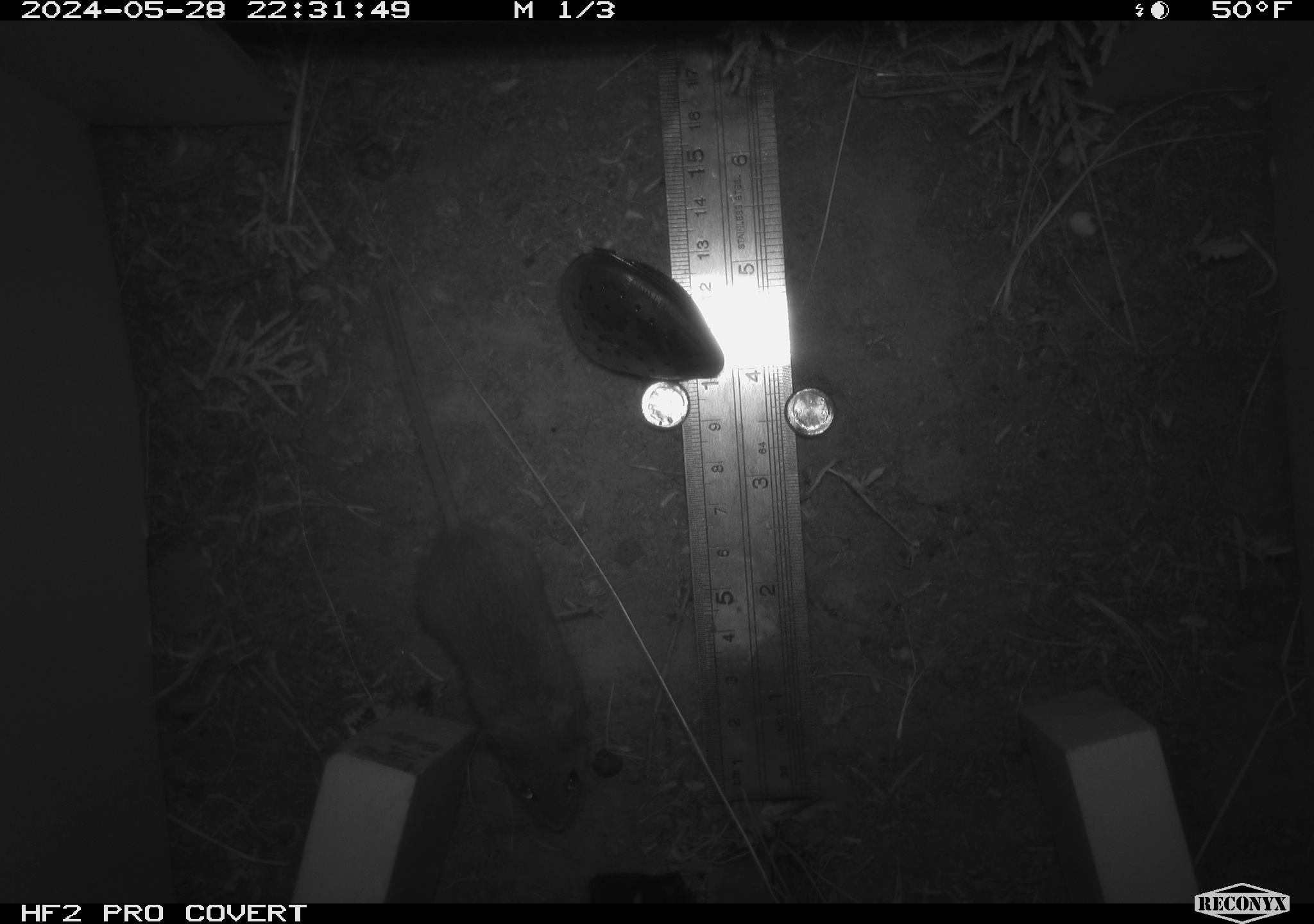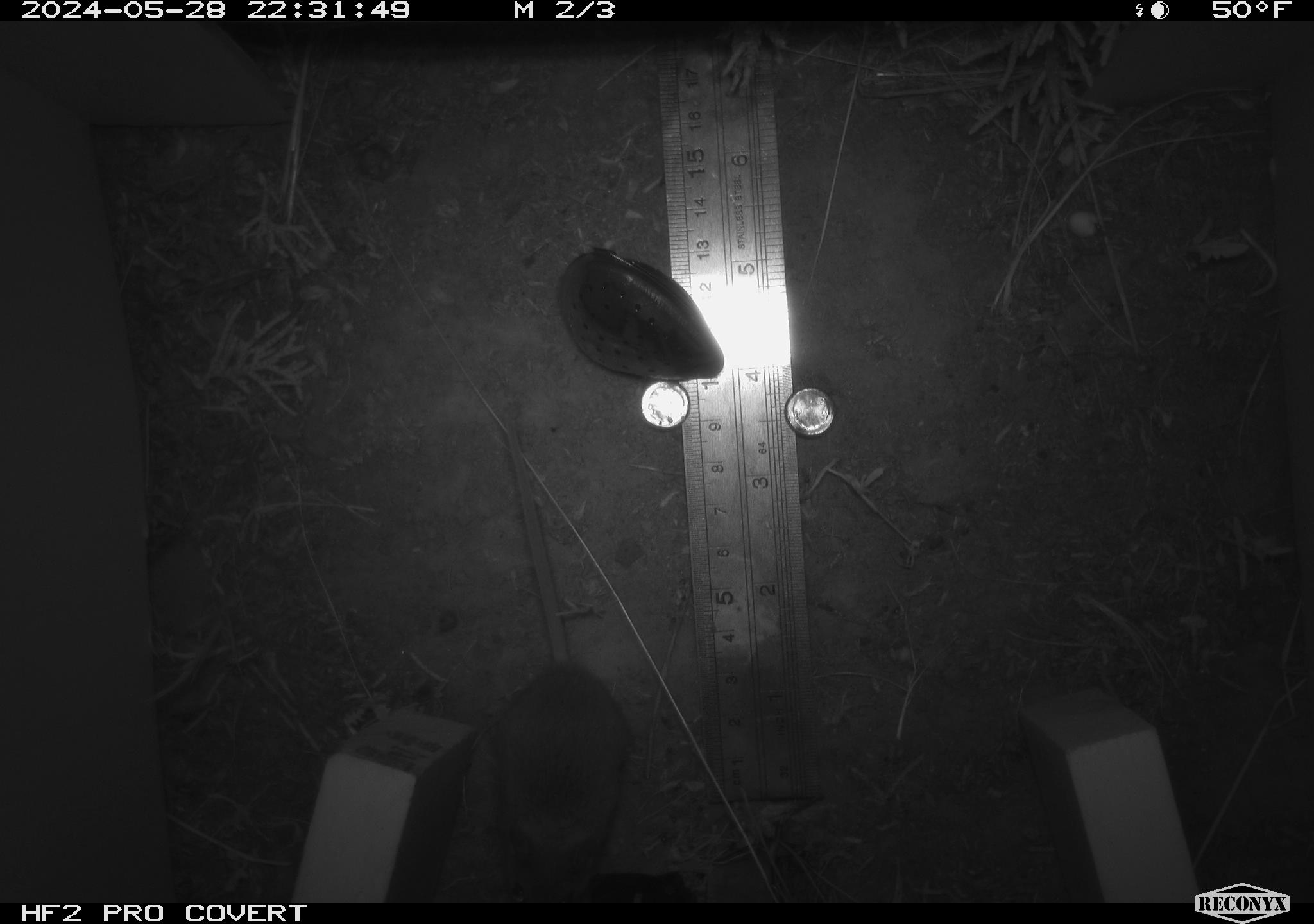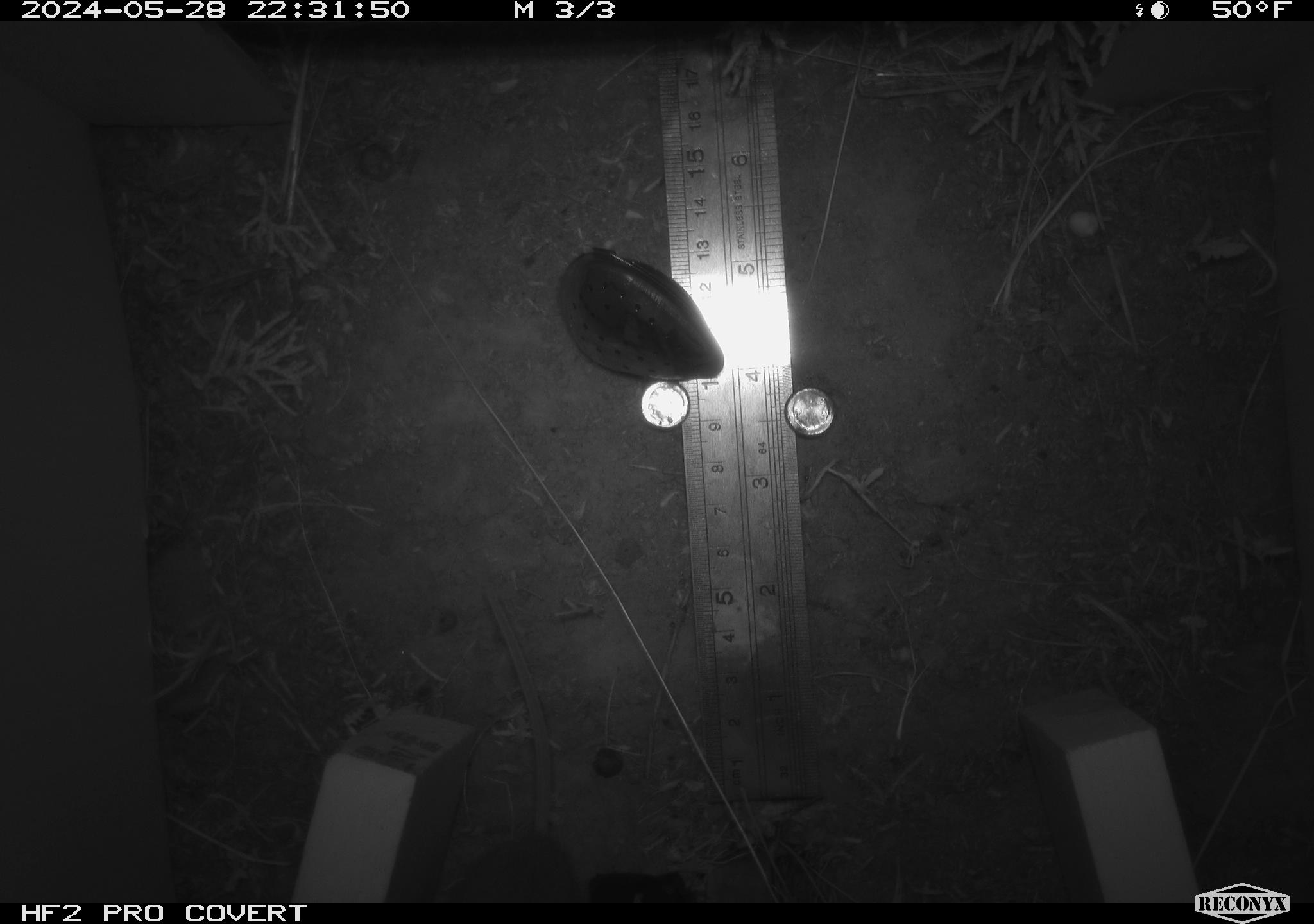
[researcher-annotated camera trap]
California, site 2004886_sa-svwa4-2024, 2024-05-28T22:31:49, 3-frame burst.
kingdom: Animalia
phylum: Chordata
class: Mammalia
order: Rodentia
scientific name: Rodentia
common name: mouse species